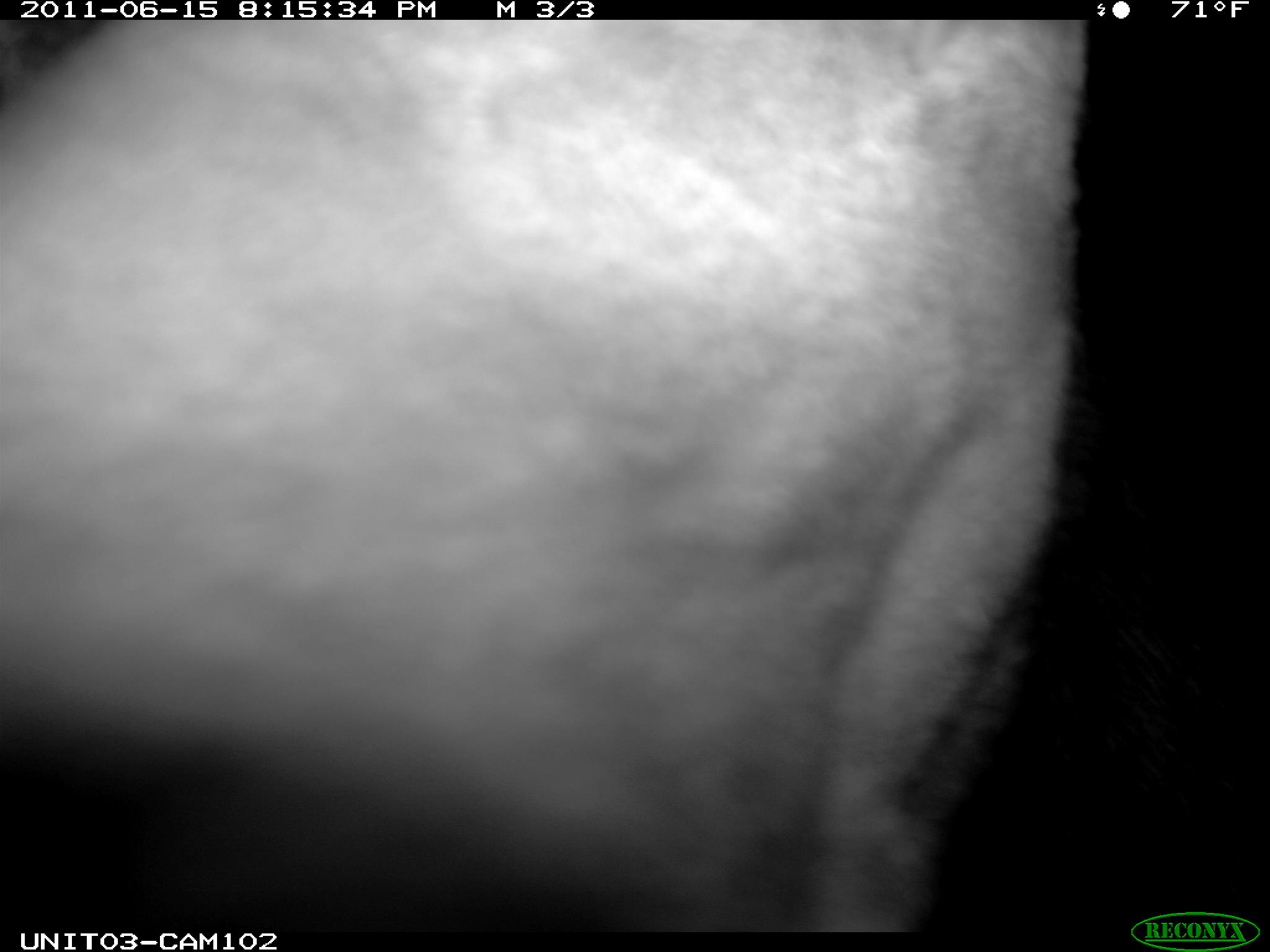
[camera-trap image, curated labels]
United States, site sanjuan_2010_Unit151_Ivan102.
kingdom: Animalia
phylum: Chordata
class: Mammalia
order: Artiodactyla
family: Cervidae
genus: Cervus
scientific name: Cervus elaphus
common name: red deer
Cervus elaphus (red deer).